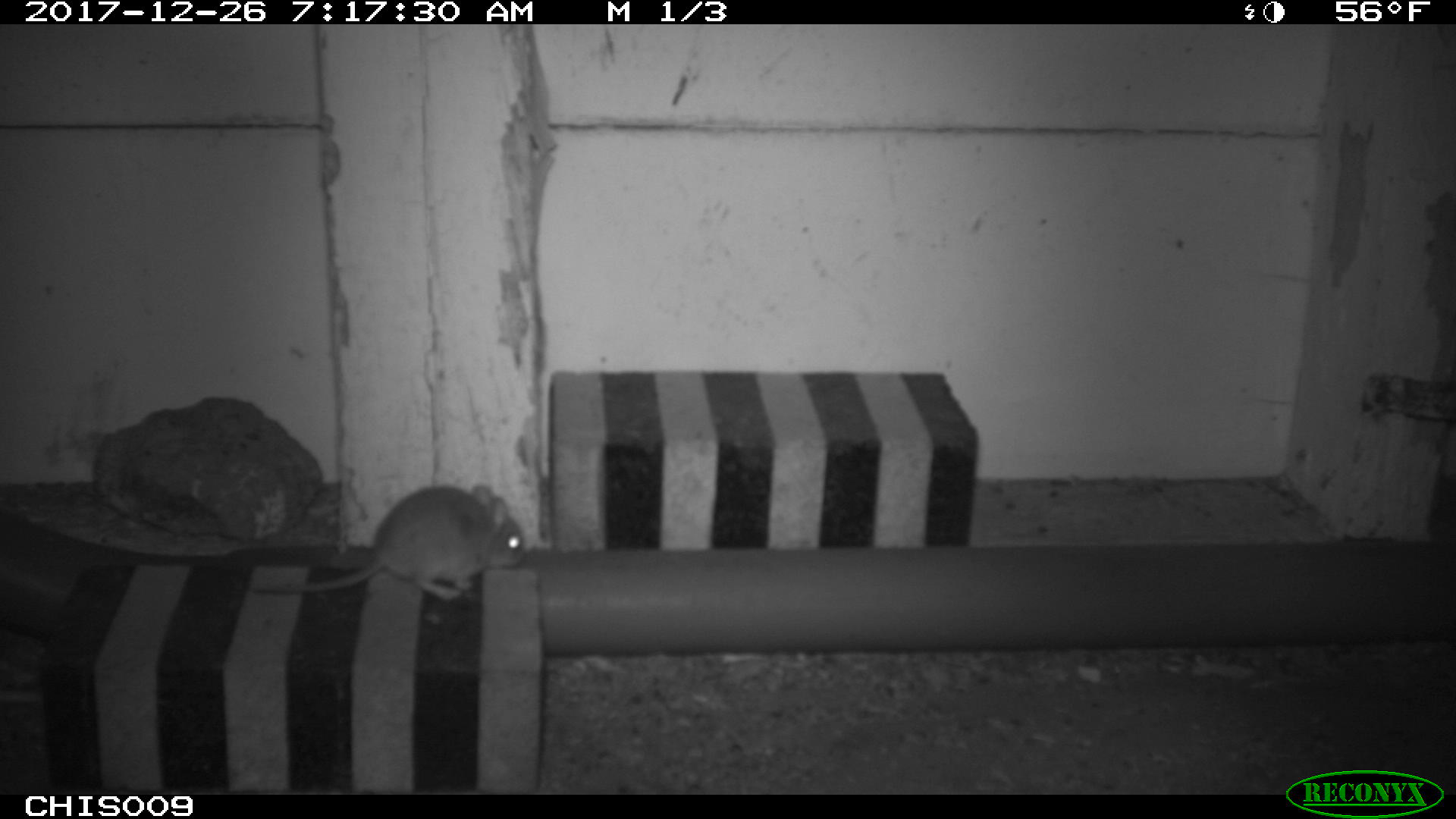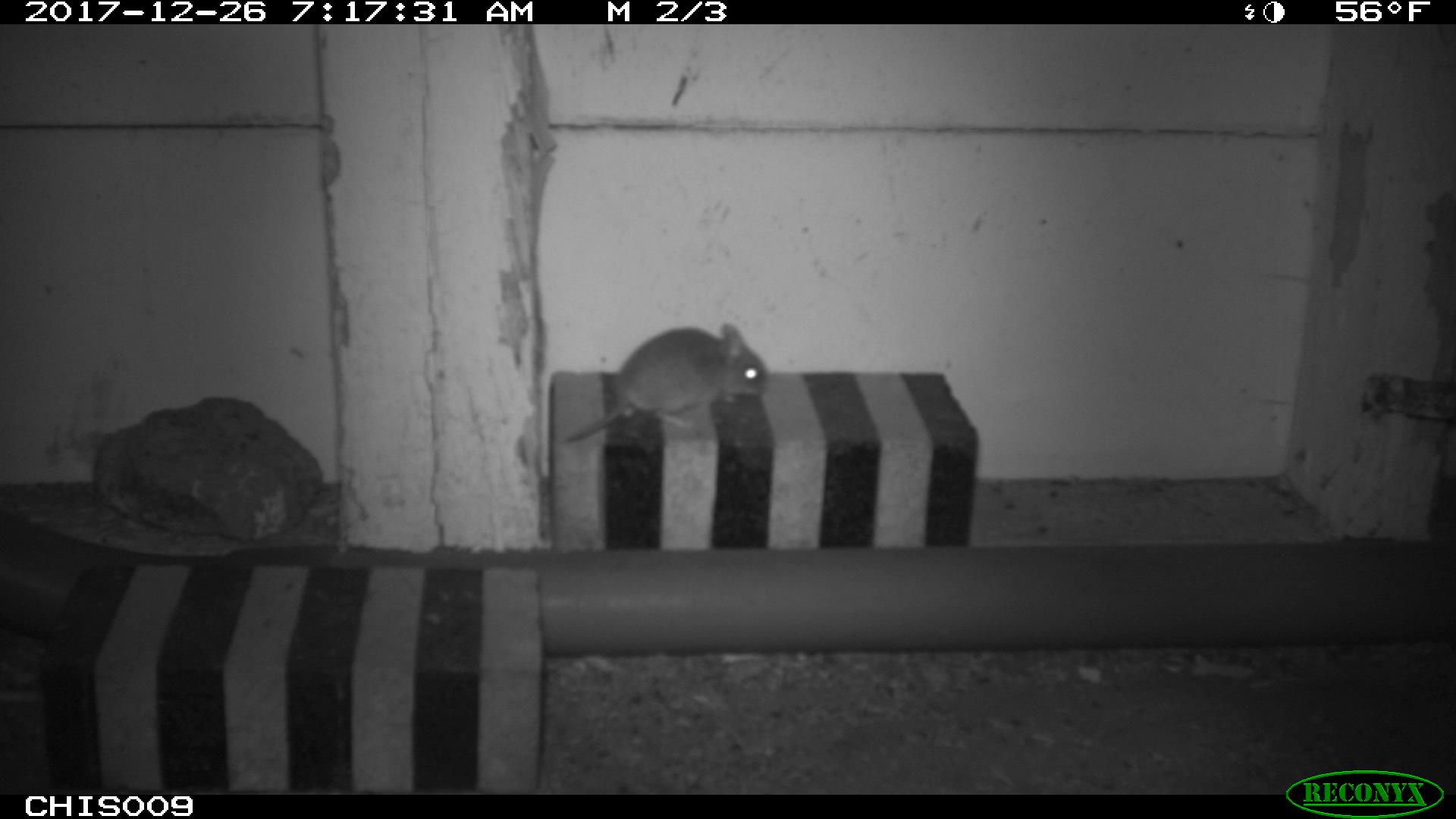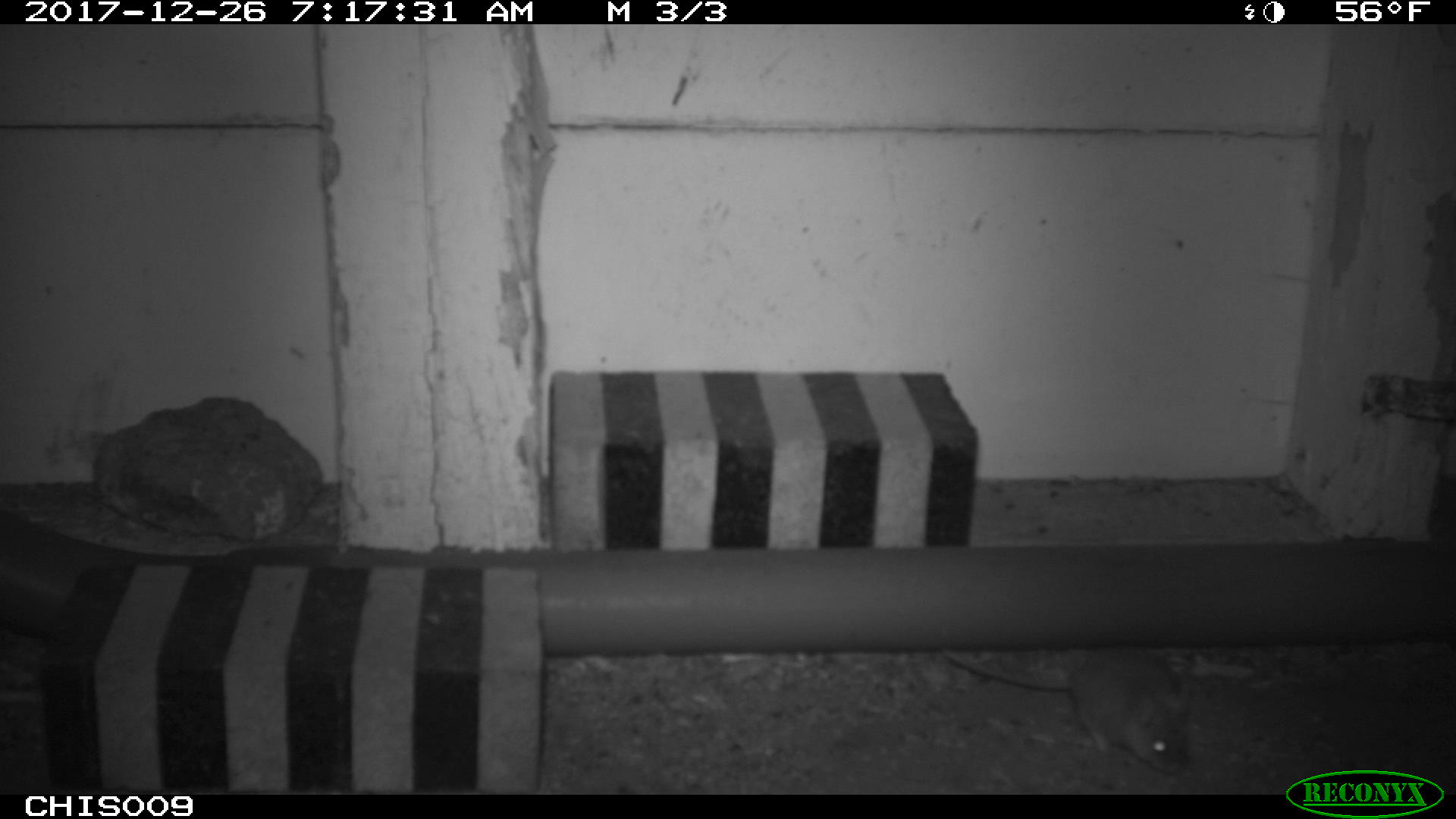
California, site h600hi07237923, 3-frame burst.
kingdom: Animalia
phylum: Chordata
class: Mammalia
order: Rodentia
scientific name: Rodentia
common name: rodent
Rodent (Rodentia).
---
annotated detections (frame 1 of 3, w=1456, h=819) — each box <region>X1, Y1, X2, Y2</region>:
rodent: <region>249, 485, 526, 602</region>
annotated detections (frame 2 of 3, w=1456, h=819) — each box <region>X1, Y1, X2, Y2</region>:
rodent: <region>563, 323, 768, 441</region>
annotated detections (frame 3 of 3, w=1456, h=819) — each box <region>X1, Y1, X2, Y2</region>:
rodent: <region>943, 623, 1190, 776</region>